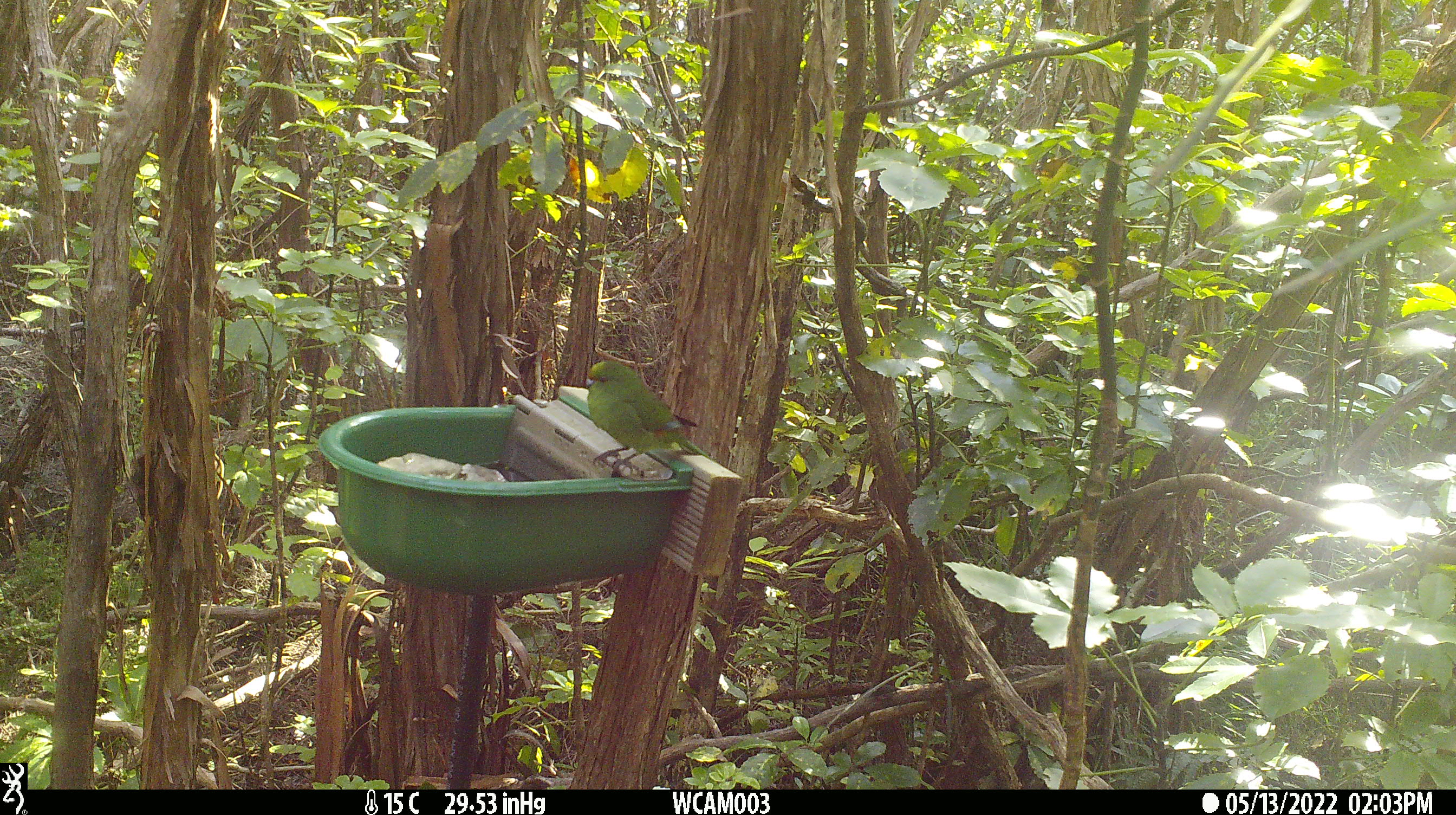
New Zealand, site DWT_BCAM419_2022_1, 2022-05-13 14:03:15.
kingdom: Animalia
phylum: Chordata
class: Aves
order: Psittaciformes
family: Psittaculidae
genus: Cyanoramphus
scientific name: Cyanoramphus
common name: parakeet